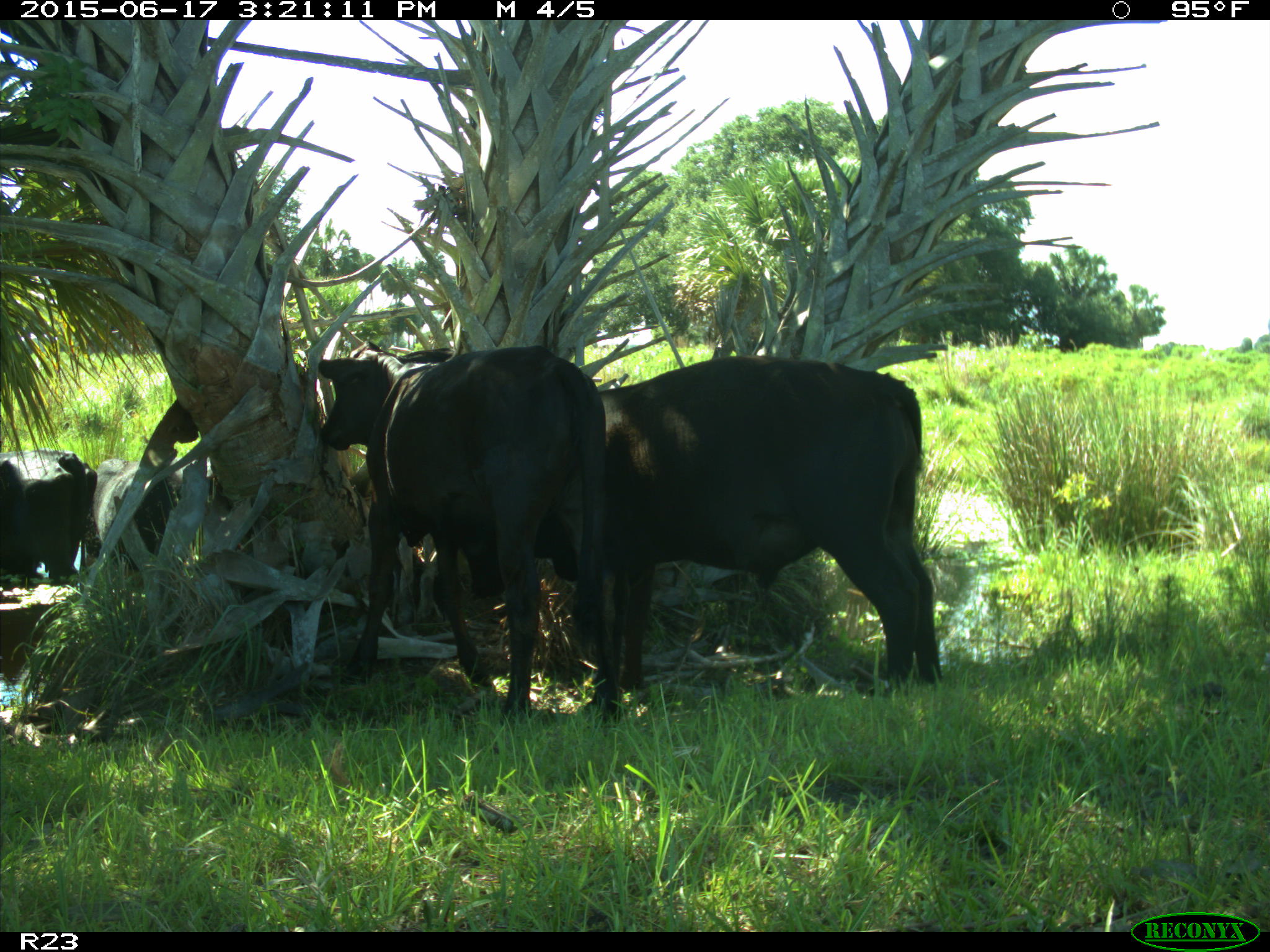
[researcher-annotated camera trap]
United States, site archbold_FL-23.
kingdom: Animalia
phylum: Chordata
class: Mammalia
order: Artiodactyla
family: Bovidae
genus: Bos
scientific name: Bos taurus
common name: domestic cow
Bos taurus (domestic cow).